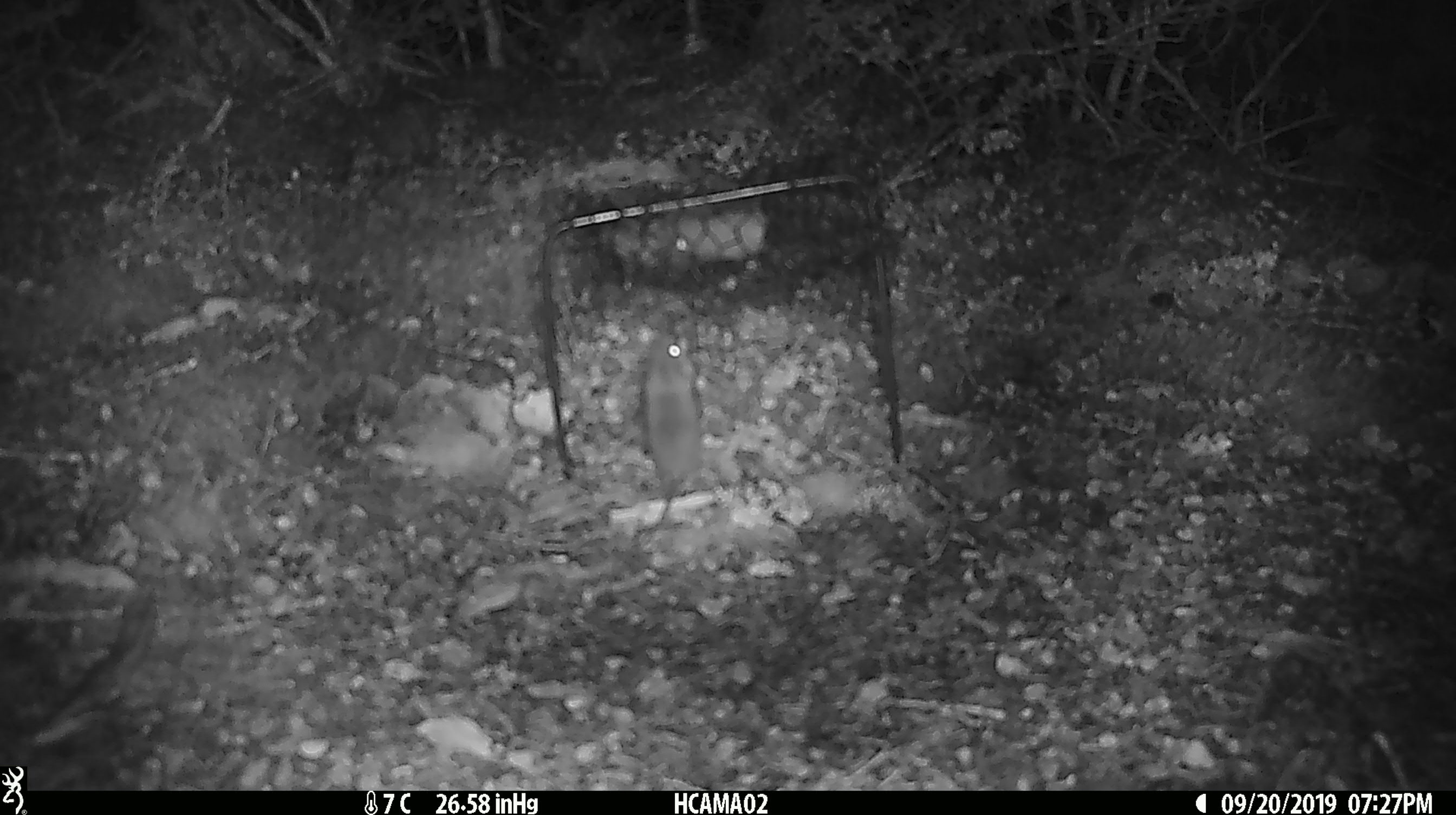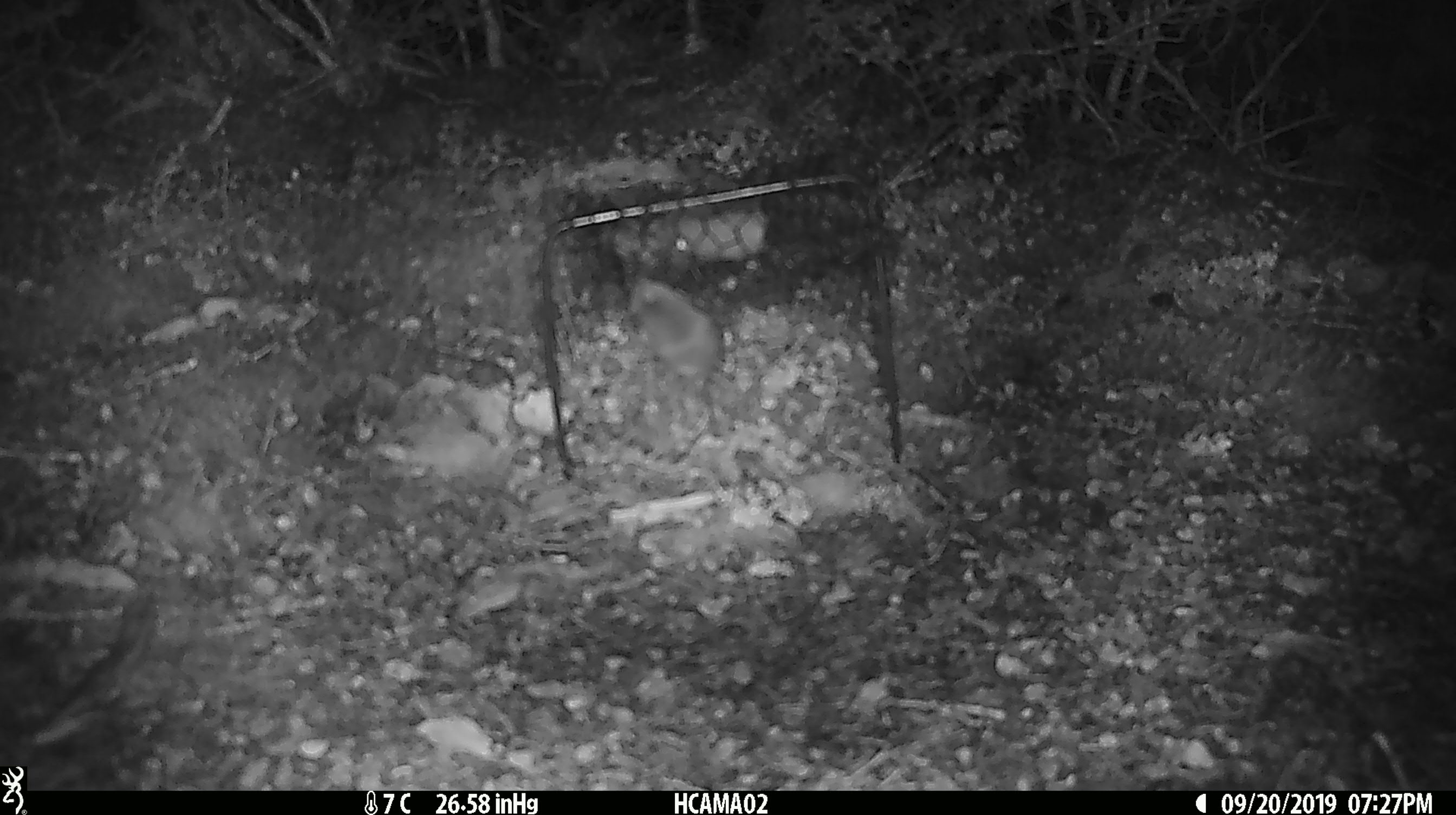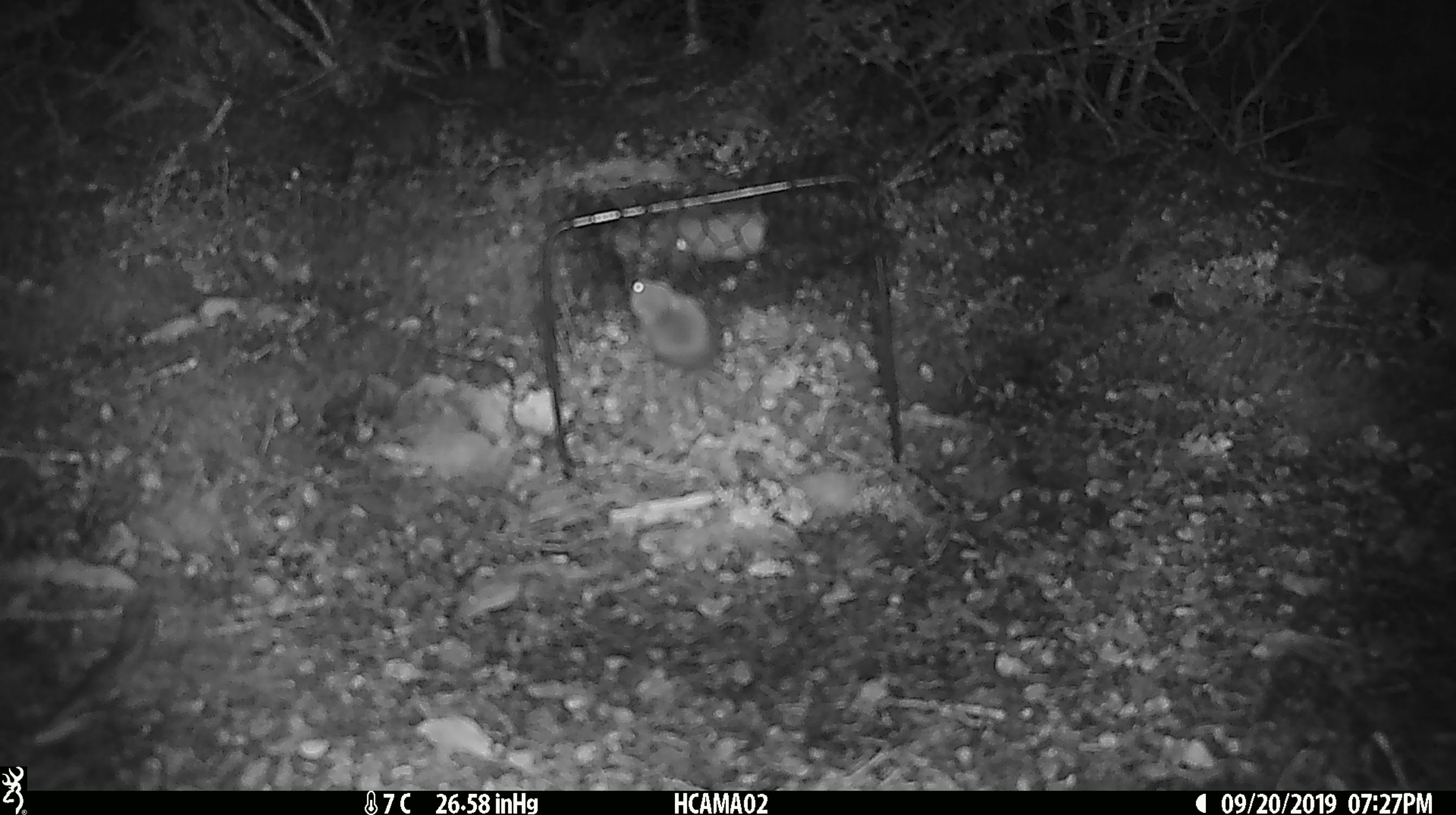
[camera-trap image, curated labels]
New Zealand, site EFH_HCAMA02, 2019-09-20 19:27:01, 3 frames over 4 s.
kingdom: Animalia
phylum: Chordata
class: Mammalia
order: Rodentia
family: Muridae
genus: Mus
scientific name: Mus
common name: mouse